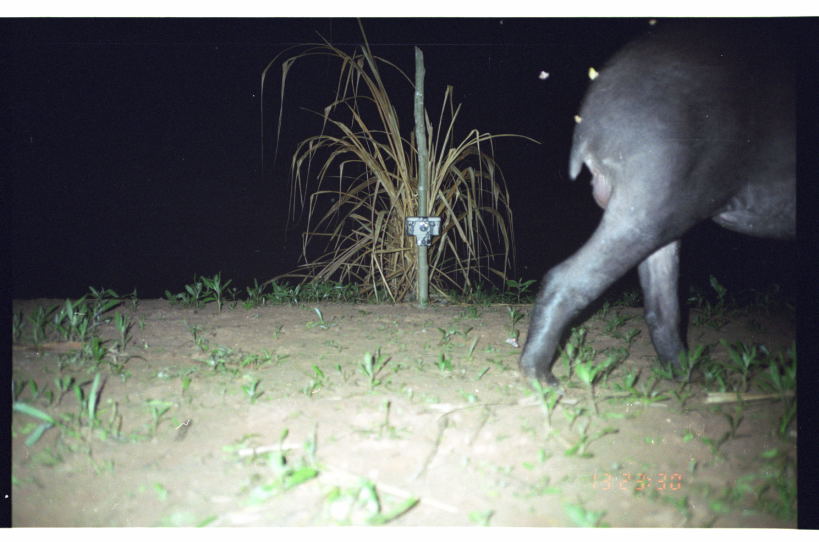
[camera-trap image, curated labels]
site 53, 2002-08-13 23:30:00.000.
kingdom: Animalia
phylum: Chordata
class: Mammalia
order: Perissodactyla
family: Tapiridae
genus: Tapirus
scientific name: Tapirus terrestris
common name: south american tapir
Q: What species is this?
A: Tapirus terrestris (south american tapir).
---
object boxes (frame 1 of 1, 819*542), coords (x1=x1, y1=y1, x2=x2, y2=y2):
tapirus terrestris: (x1=516, y1=18, x2=794, y2=389)